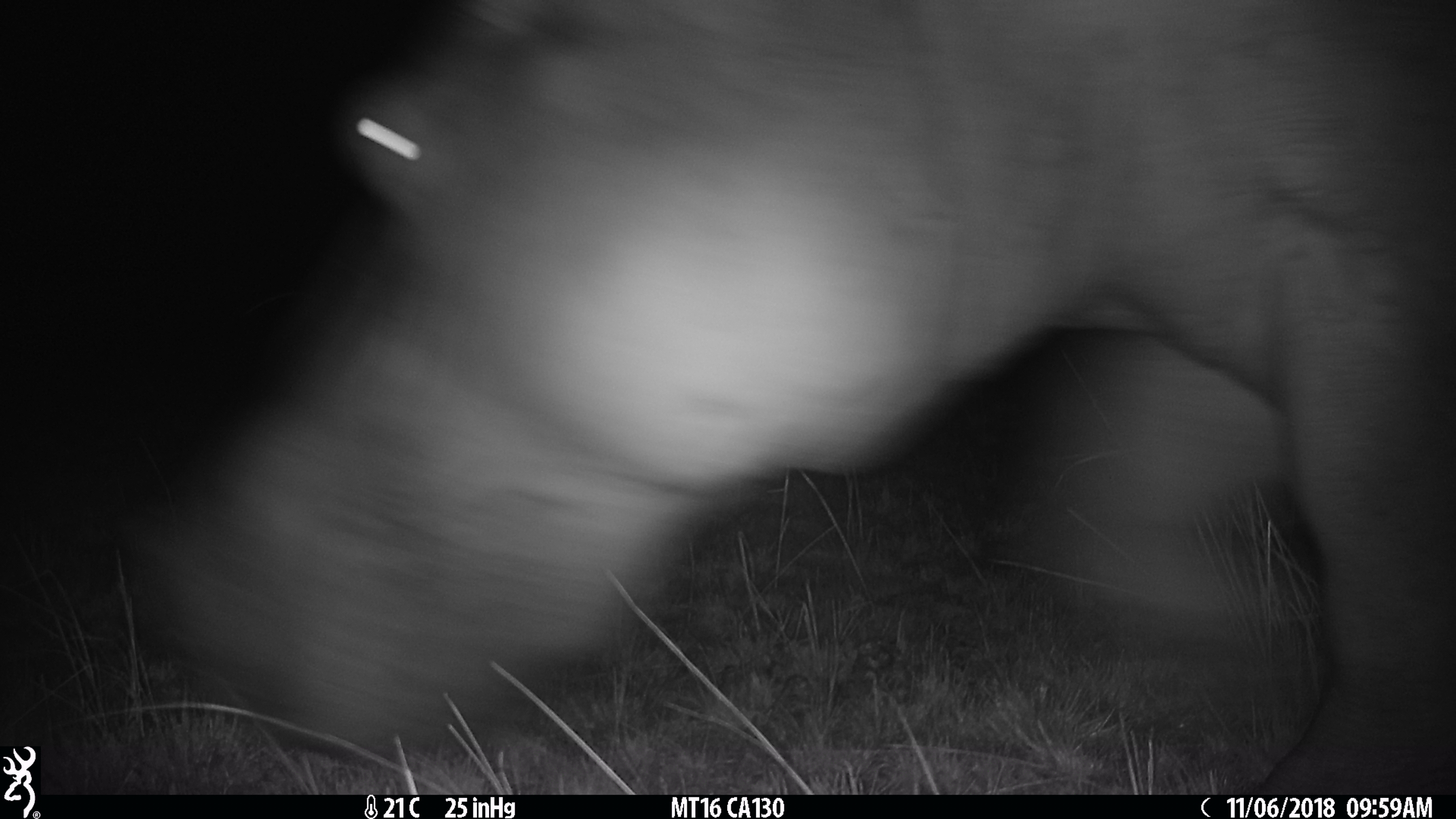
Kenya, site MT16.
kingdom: Animalia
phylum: Chordata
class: Mammalia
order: Artiodactyla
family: Hippopotamidae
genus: Hippopotamus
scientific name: Hippopotamus amphibius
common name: hippopotamus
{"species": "hippopotamus (Hippopotamus amphibius)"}